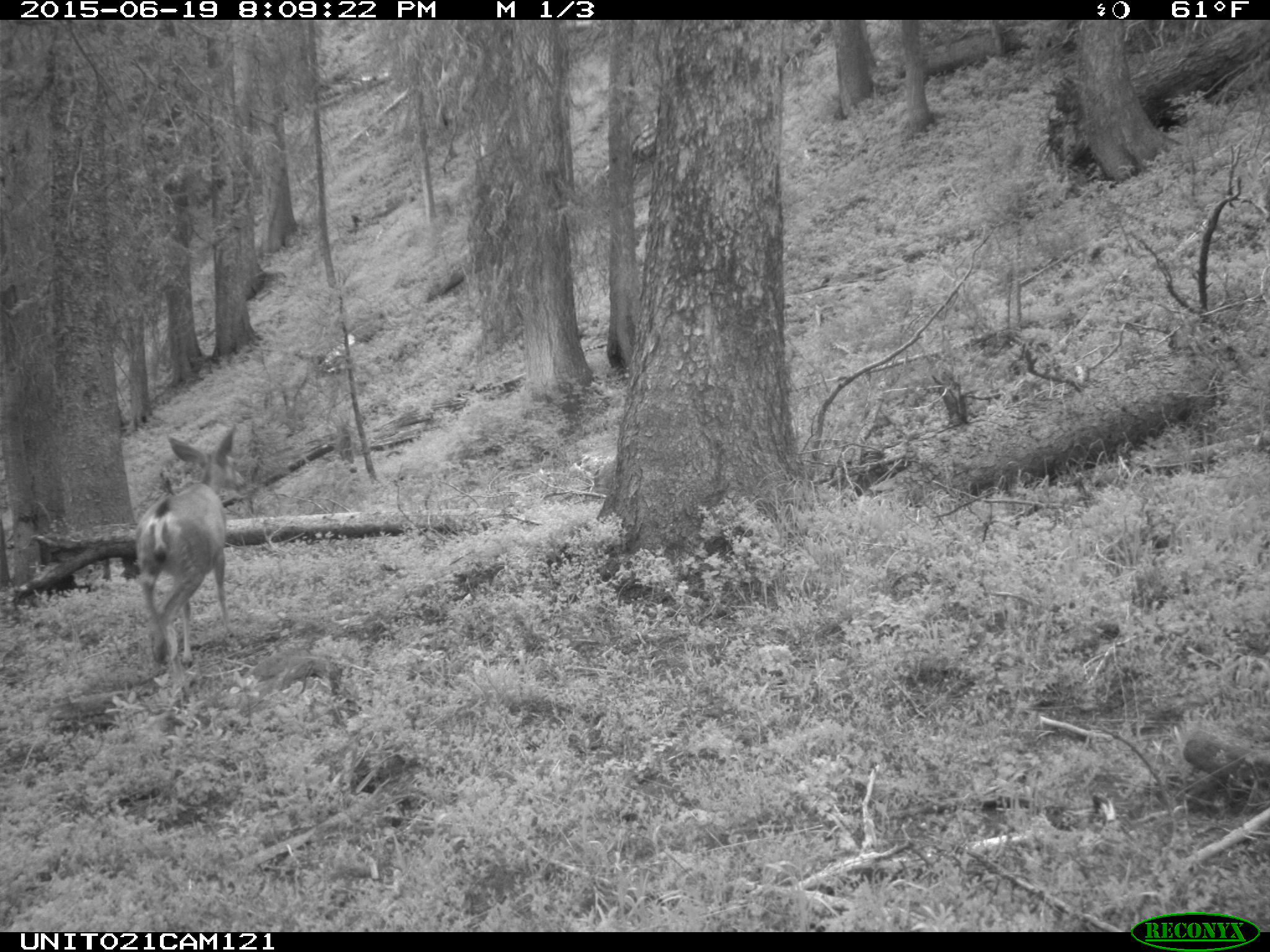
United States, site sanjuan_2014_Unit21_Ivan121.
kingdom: Animalia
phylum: Chordata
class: Mammalia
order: Artiodactyla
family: Cervidae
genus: Odocoileus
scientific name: Odocoileus hemionus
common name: mule deer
Odocoileus hemionus (mule deer).